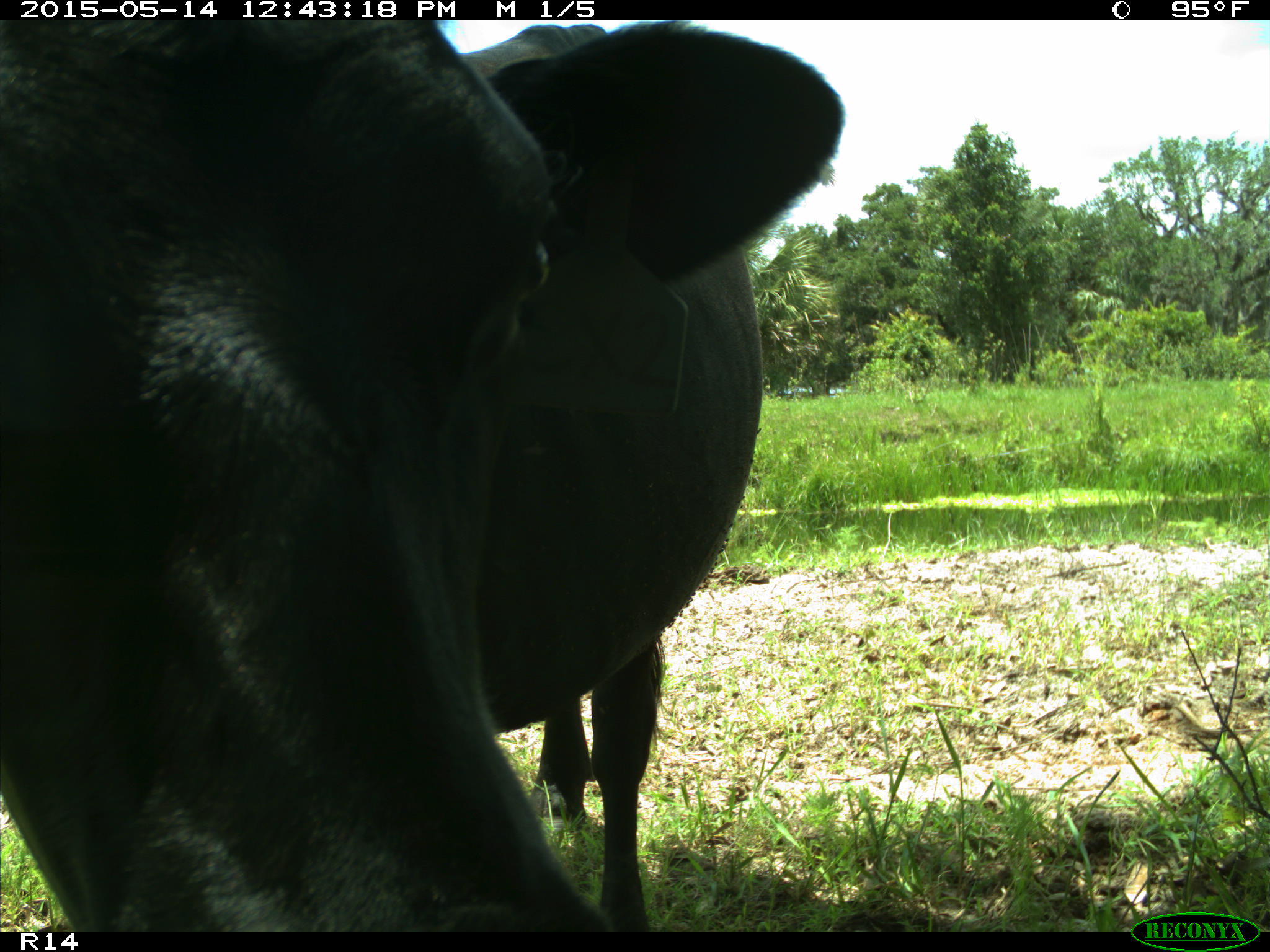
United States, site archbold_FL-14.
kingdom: Animalia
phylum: Chordata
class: Mammalia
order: Artiodactyla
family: Bovidae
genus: Bos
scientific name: Bos taurus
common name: domestic cow